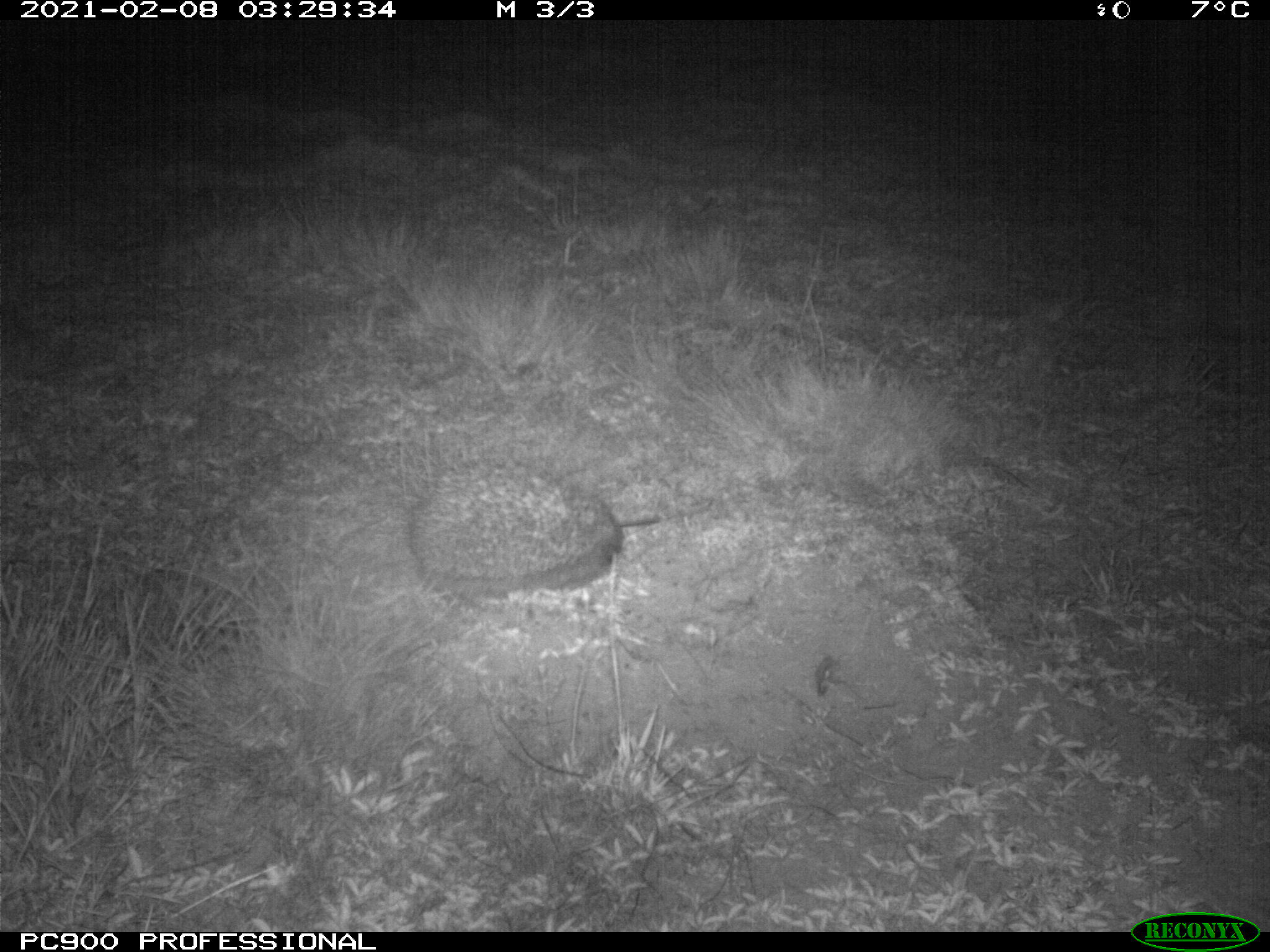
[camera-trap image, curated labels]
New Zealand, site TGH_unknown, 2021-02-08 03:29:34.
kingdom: Animalia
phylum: Chordata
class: Mammalia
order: Eulipotyphla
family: Erinaceidae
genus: Erinaceus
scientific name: Erinaceus europaeus europaeus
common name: european hedgehog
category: hedgehog